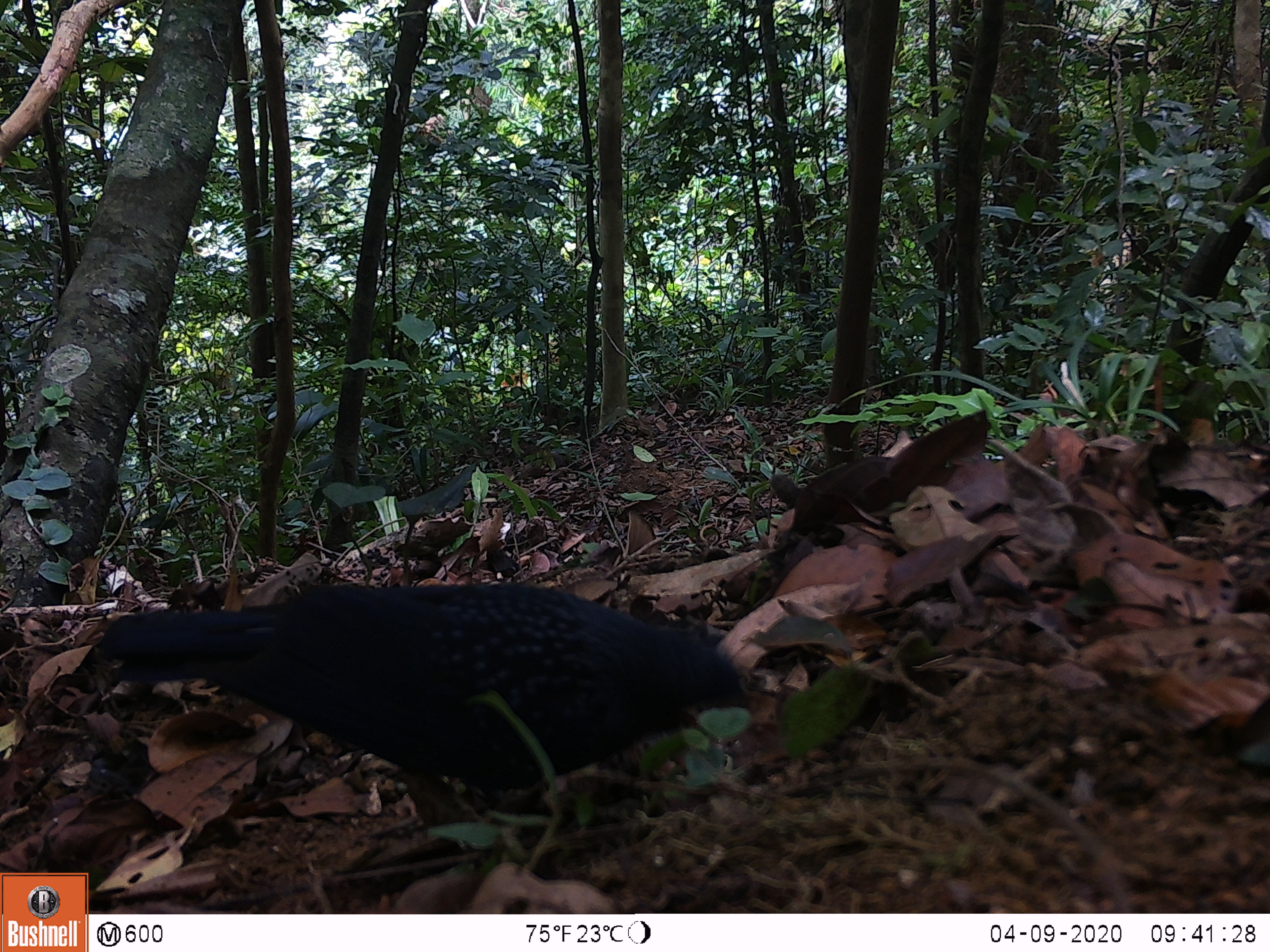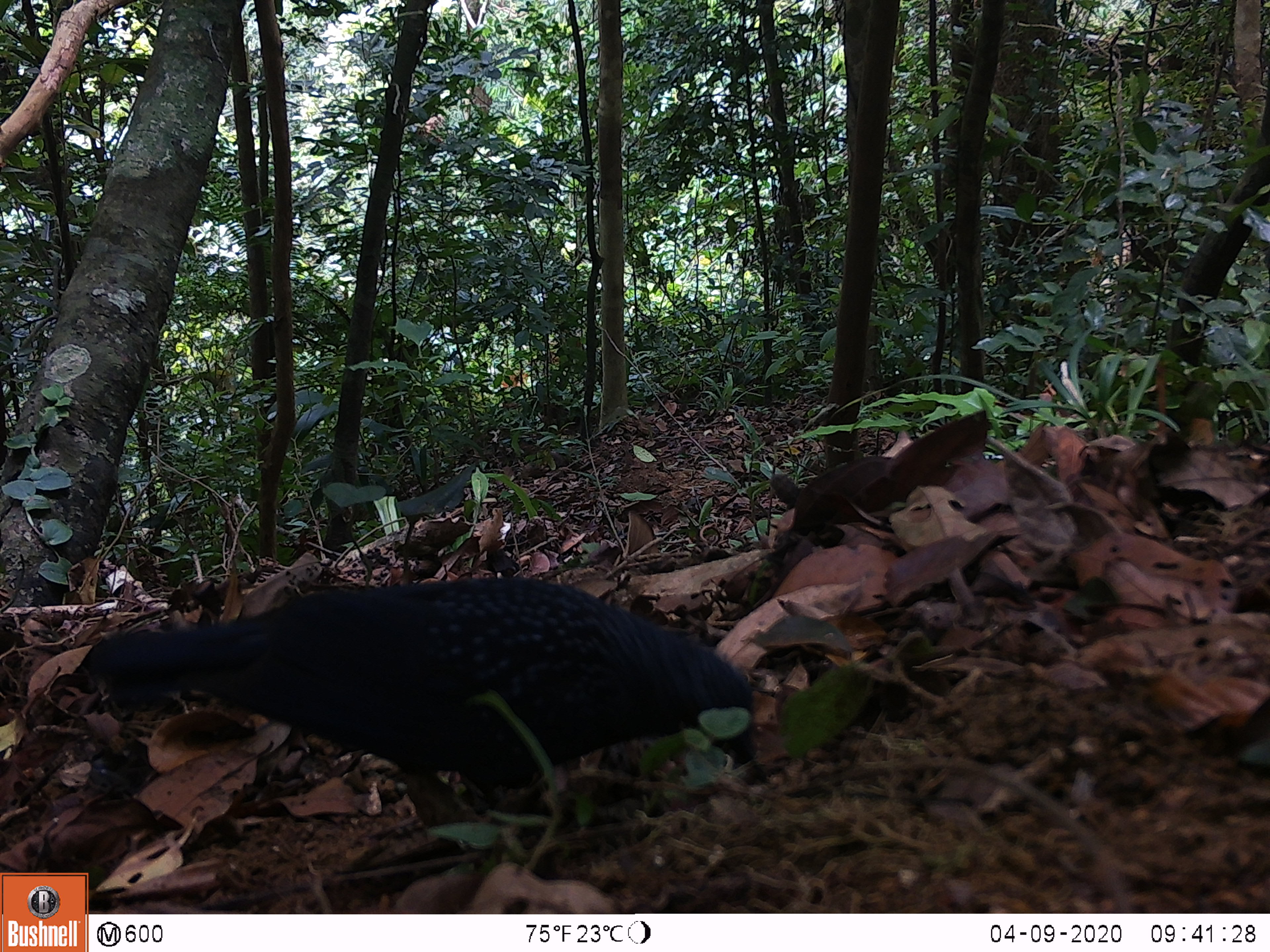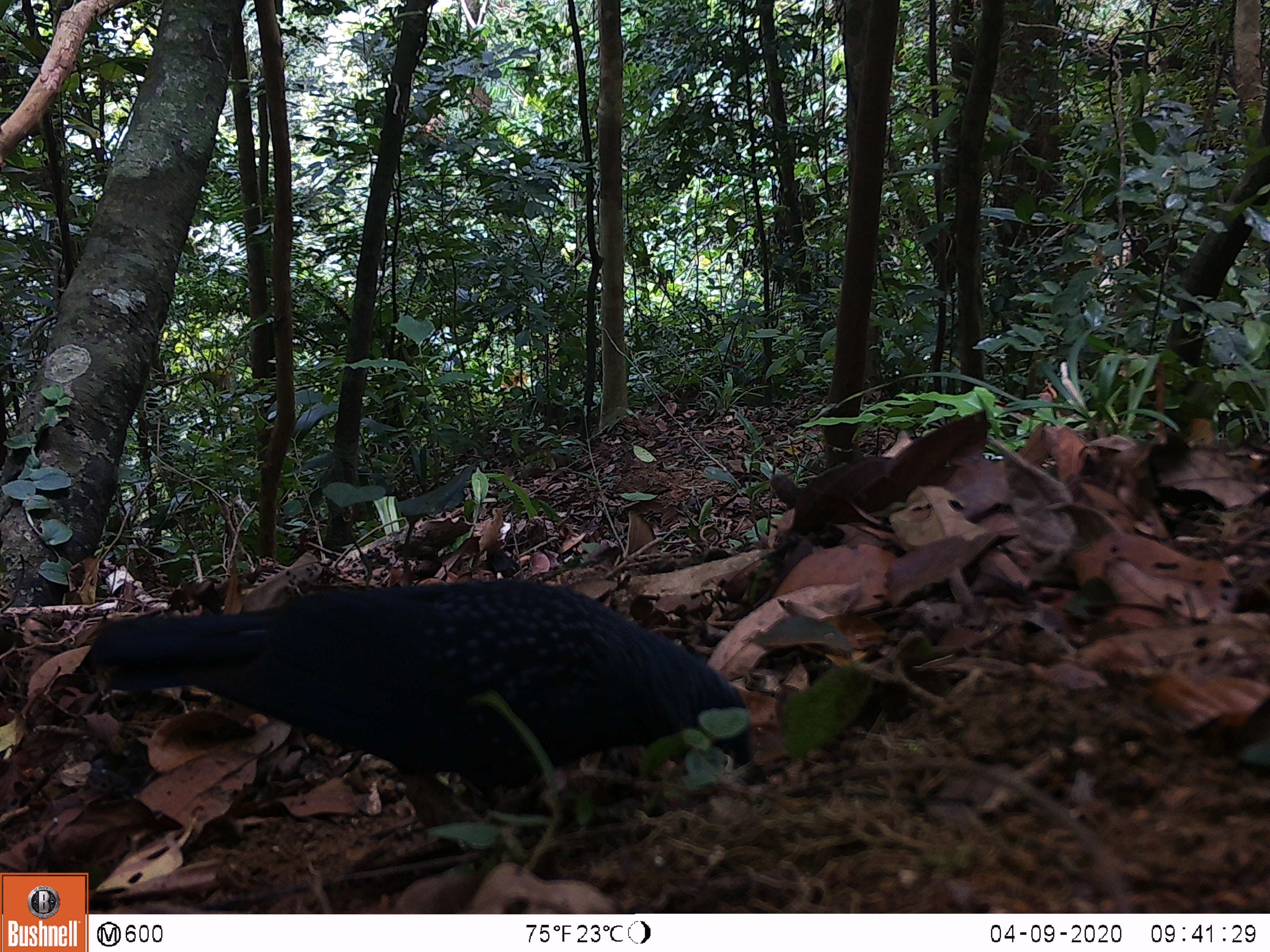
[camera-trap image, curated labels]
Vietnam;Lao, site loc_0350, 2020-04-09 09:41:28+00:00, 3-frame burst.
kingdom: Animalia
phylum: Chordata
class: Aves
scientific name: Aves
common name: bird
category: unidentified bird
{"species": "unidentified bird (bird) (Aves)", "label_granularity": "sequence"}